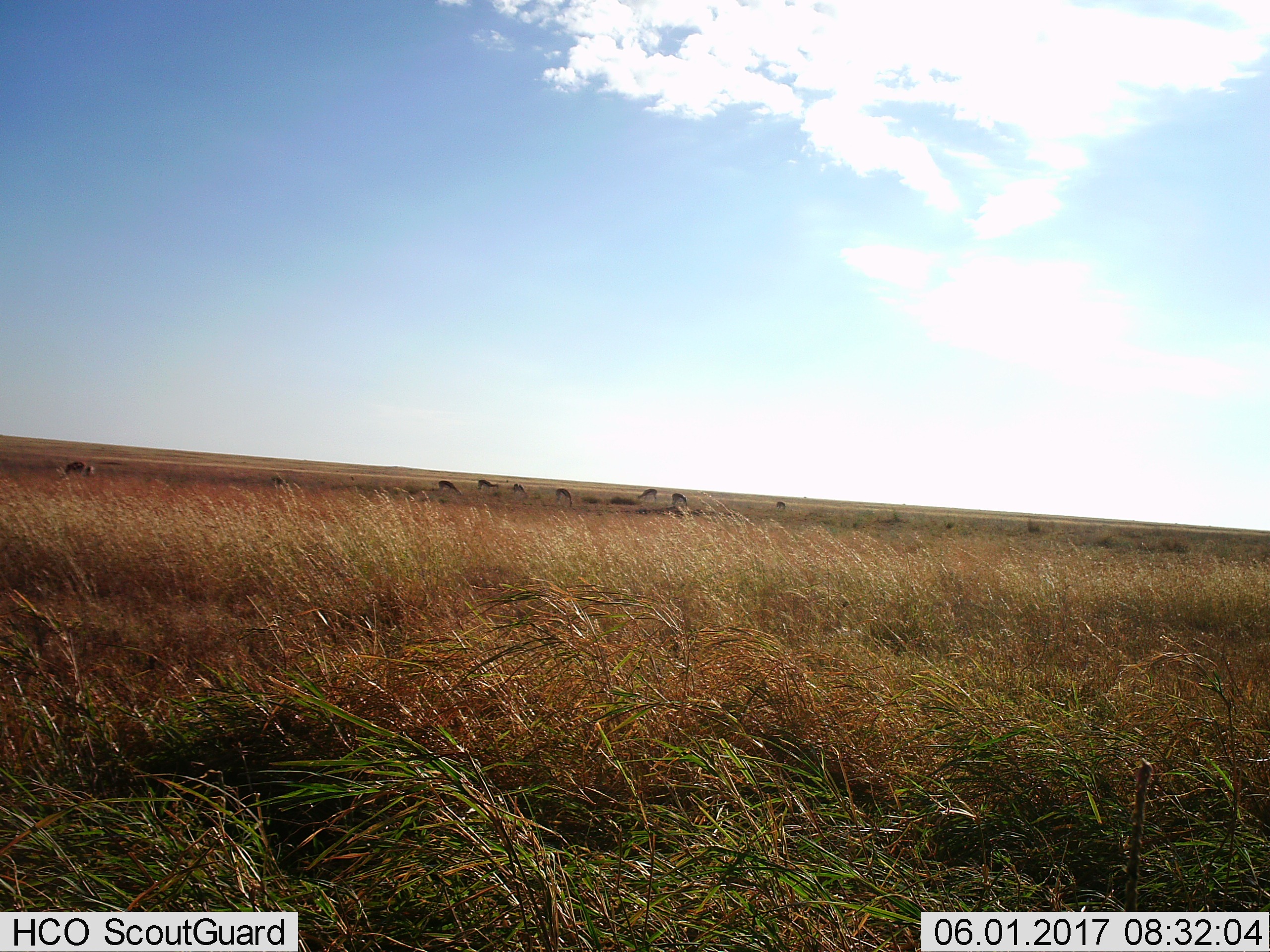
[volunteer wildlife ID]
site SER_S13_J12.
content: unidentified animal